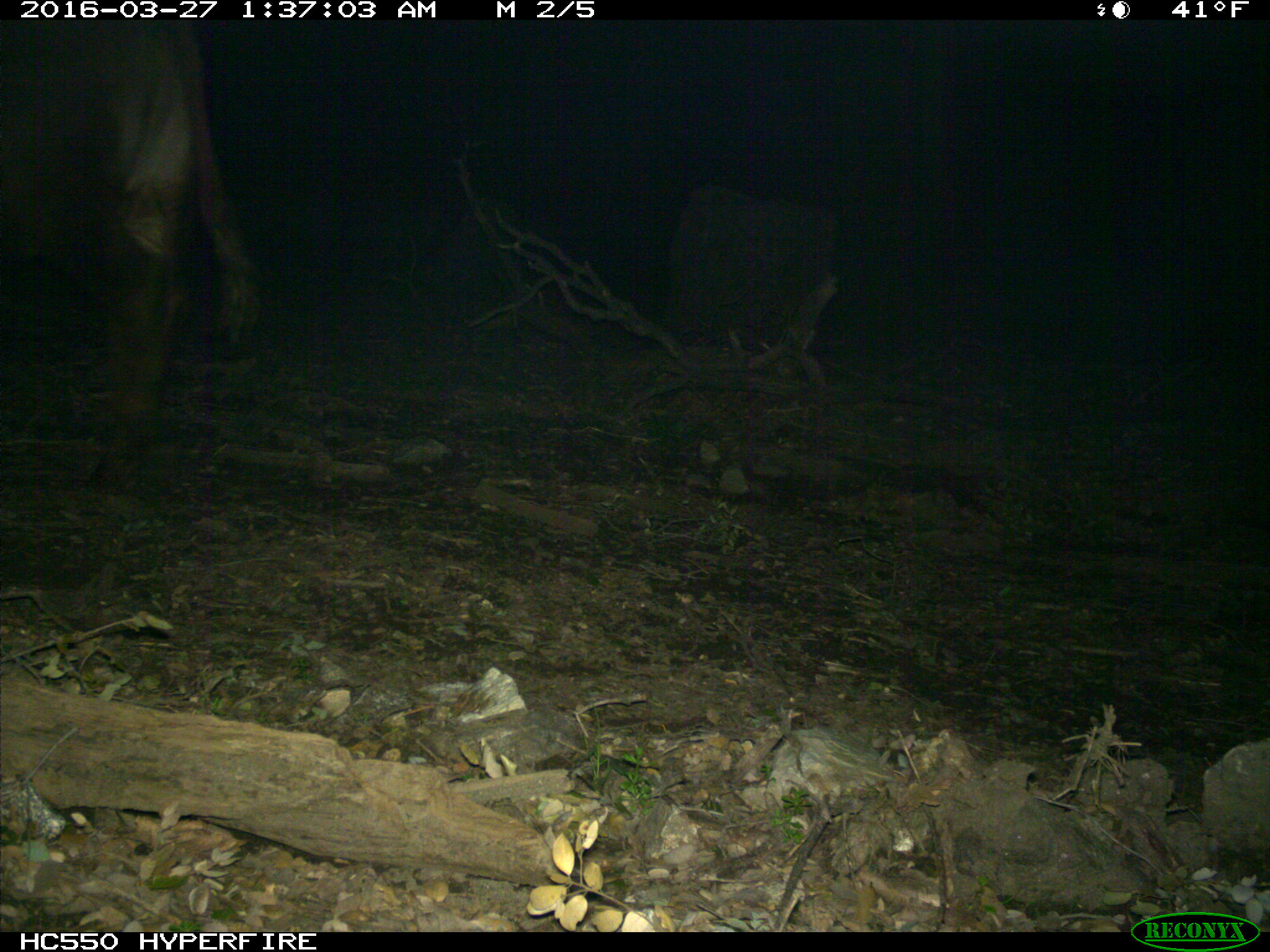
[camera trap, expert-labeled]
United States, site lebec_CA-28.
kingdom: Animalia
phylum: Chordata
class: Mammalia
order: Artiodactyla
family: Bovidae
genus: Bos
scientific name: Bos taurus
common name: domestic cow